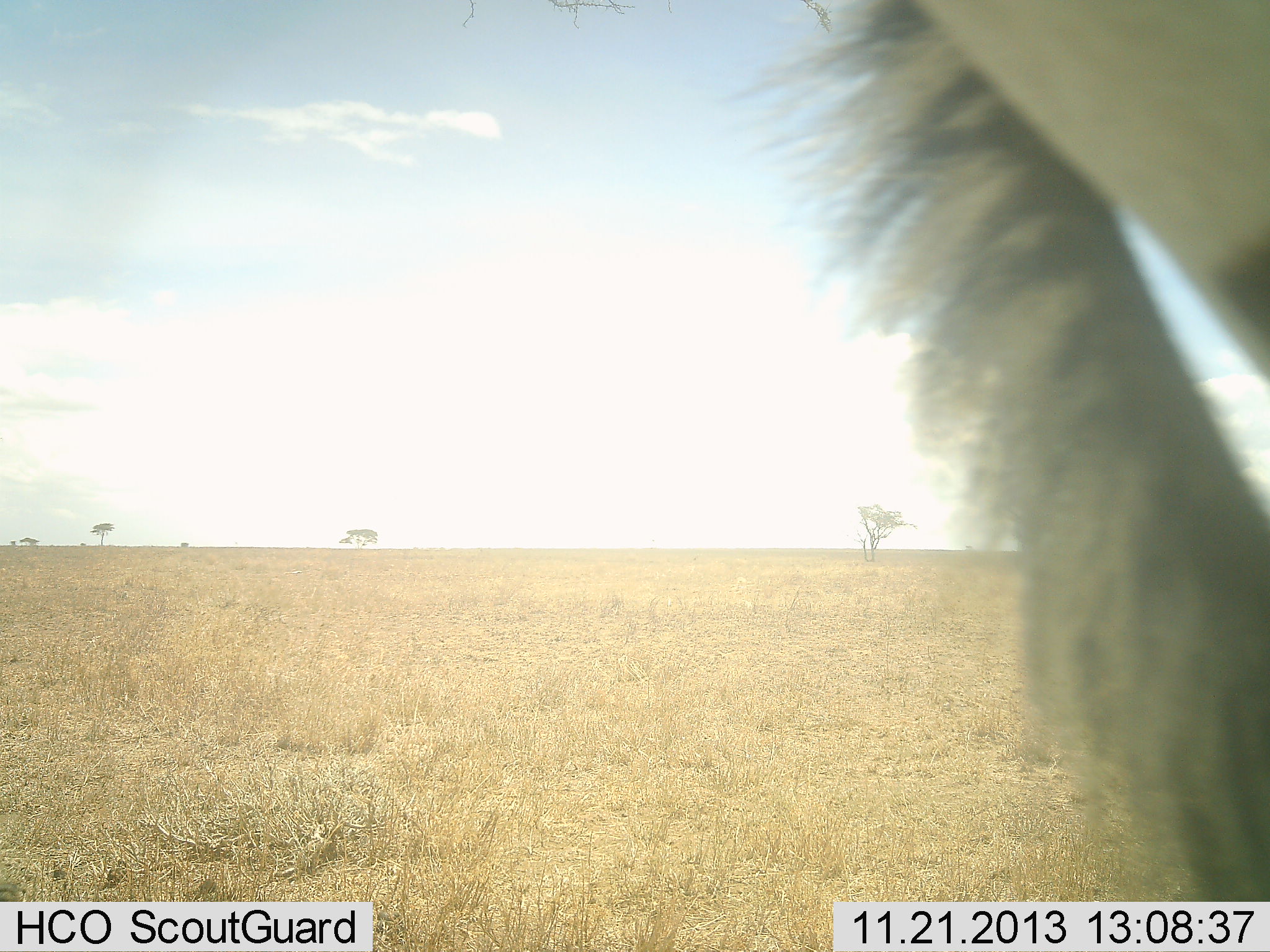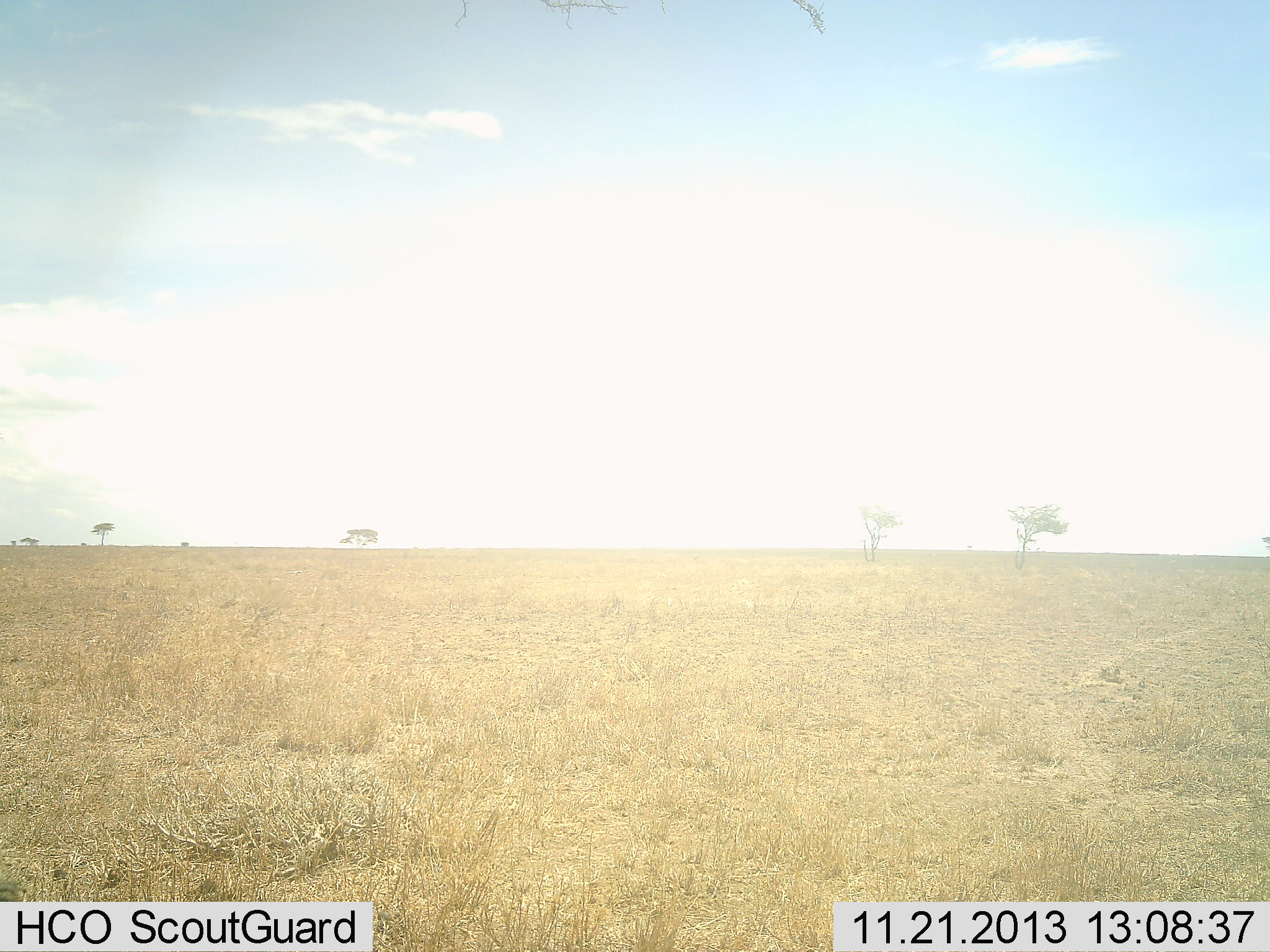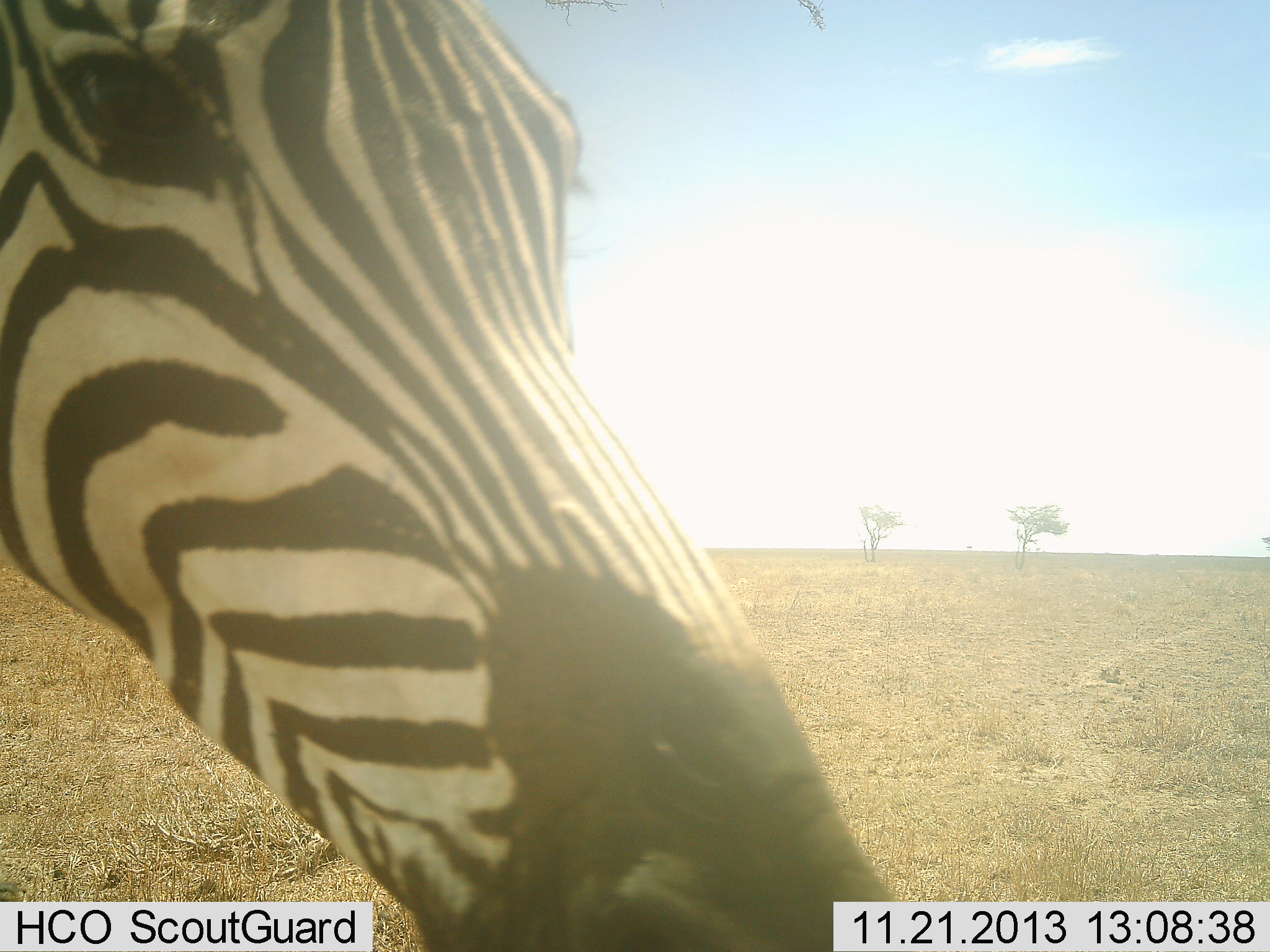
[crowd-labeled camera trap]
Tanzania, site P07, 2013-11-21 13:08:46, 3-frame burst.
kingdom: Animalia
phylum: Chordata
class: Mammalia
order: Perissodactyla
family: Equidae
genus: Equus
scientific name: Equus quagga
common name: plains zebra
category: zebra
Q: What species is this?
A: Zebra (plains zebra) (Equus quagga).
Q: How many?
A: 2.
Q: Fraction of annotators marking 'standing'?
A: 10%.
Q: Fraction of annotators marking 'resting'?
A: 0%.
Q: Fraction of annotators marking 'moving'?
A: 90%.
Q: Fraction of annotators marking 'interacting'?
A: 0%.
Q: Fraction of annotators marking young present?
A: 0%.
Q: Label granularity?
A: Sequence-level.